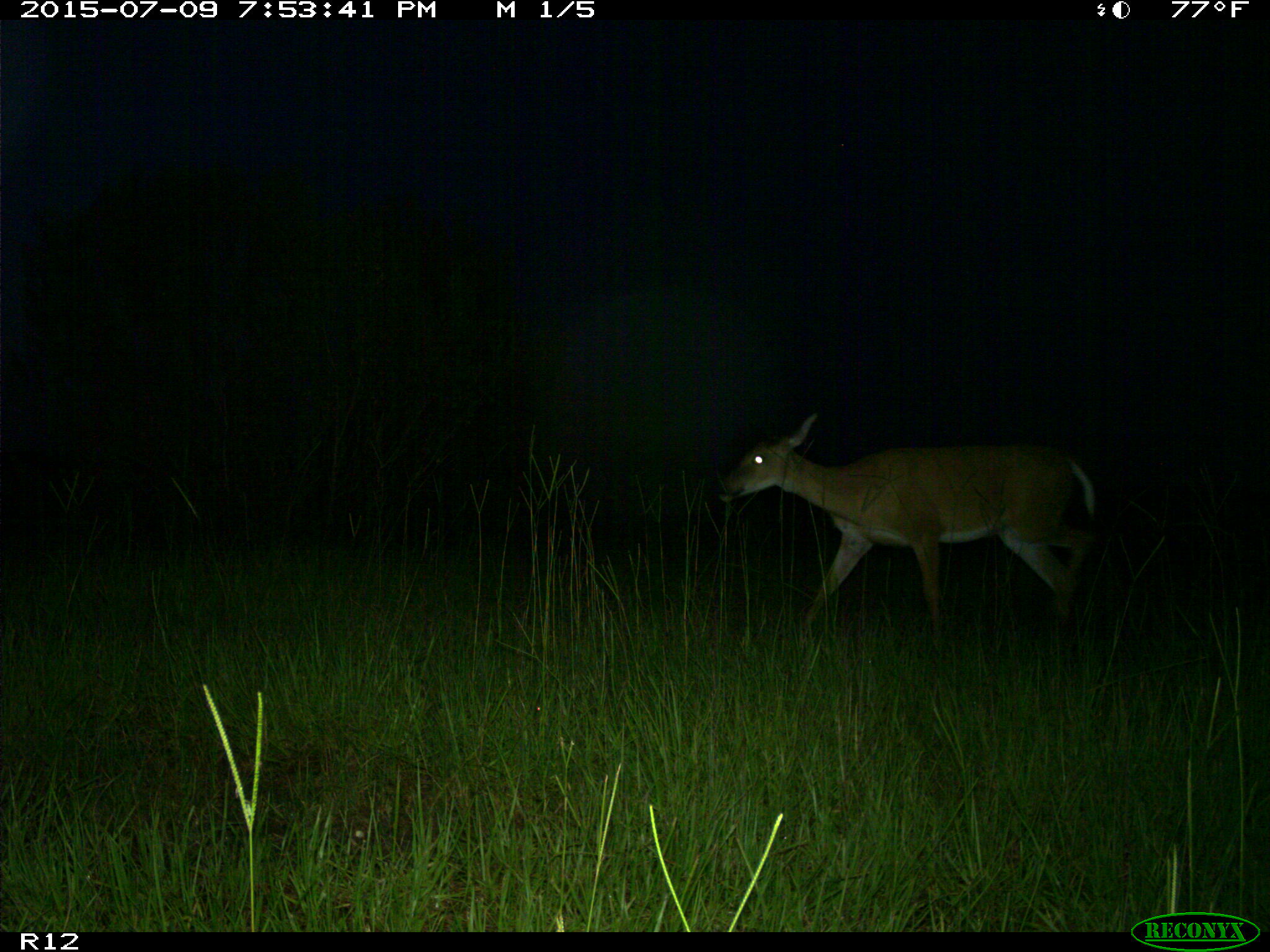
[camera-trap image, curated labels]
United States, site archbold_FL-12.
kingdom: Animalia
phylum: Chordata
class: Mammalia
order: Artiodactyla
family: Cervidae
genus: Odocoileus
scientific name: Odocoileus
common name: deer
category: unidentified deer